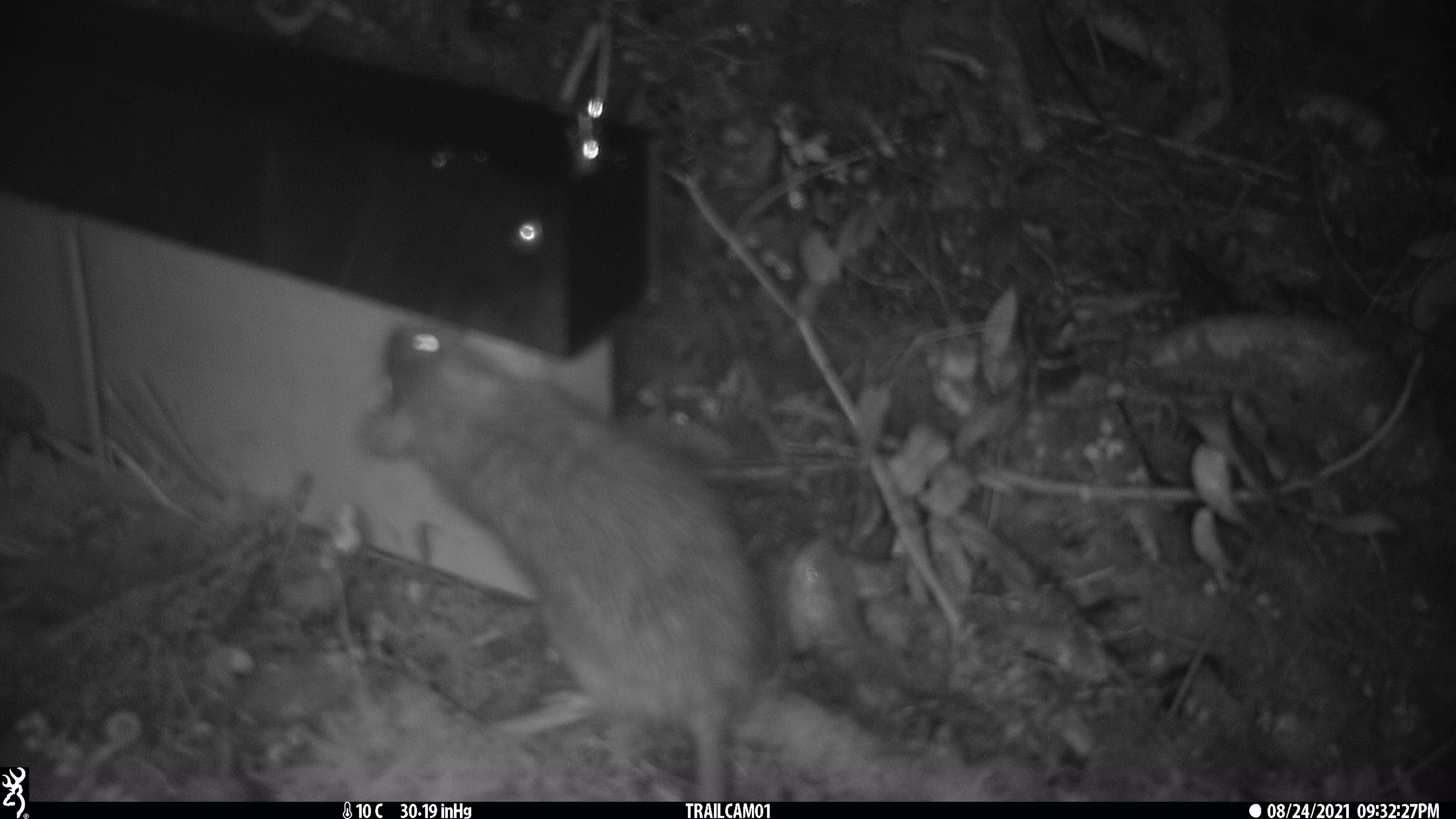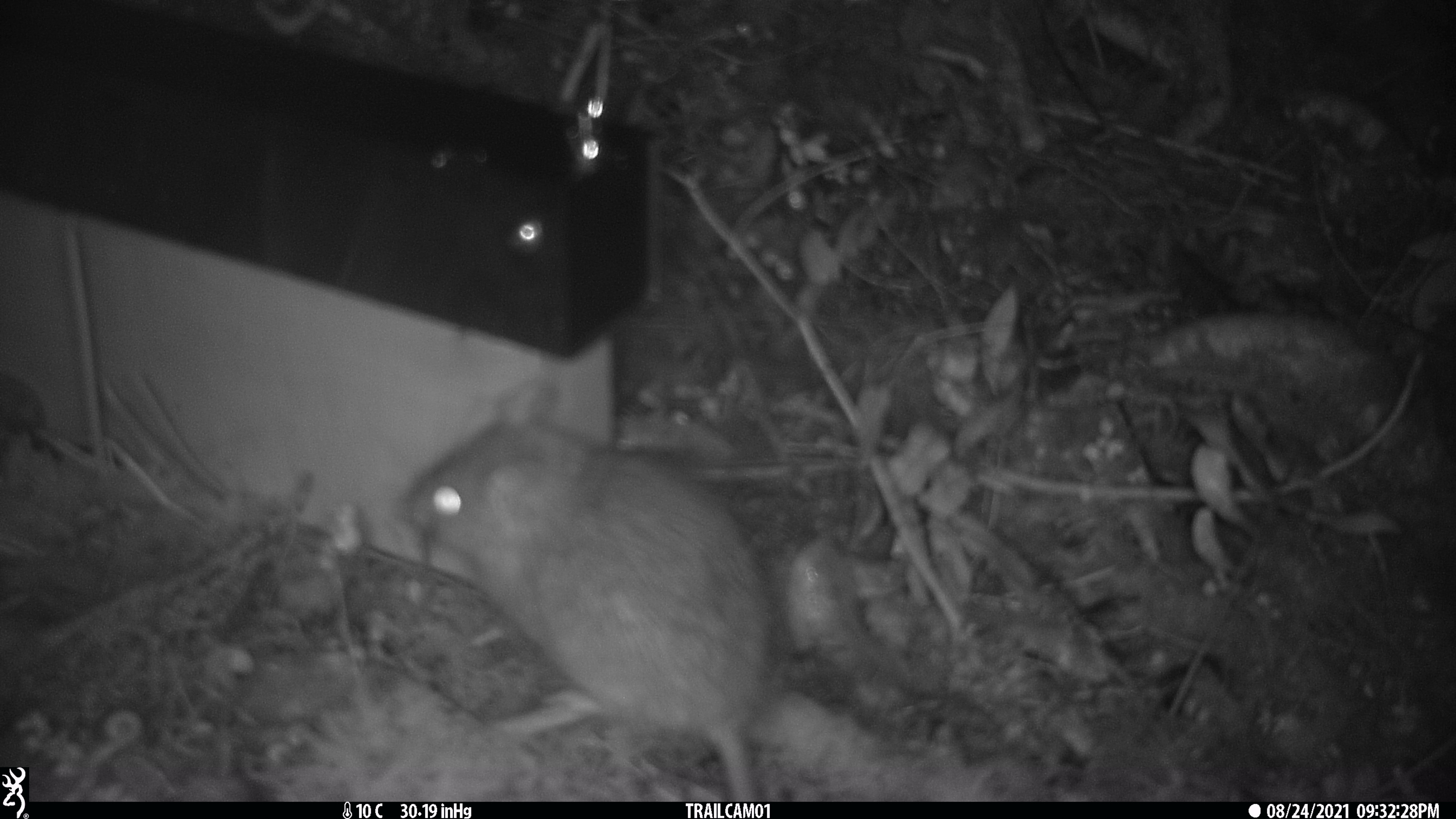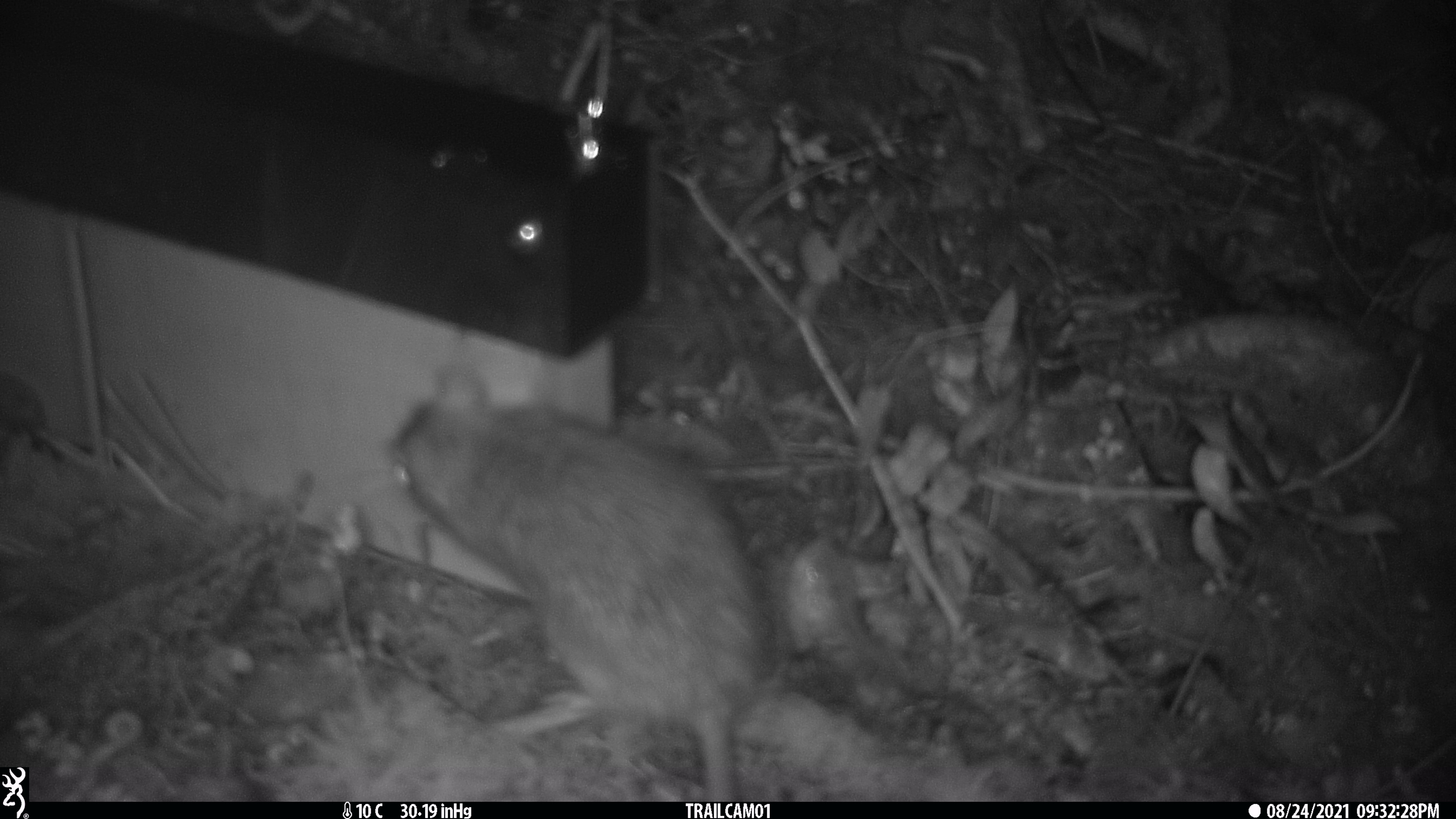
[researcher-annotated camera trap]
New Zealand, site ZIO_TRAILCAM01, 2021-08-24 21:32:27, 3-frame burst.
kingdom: Animalia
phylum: Chordata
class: Mammalia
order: Rodentia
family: Muridae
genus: Rattus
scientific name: Rattus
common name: rat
Rat (Rattus).